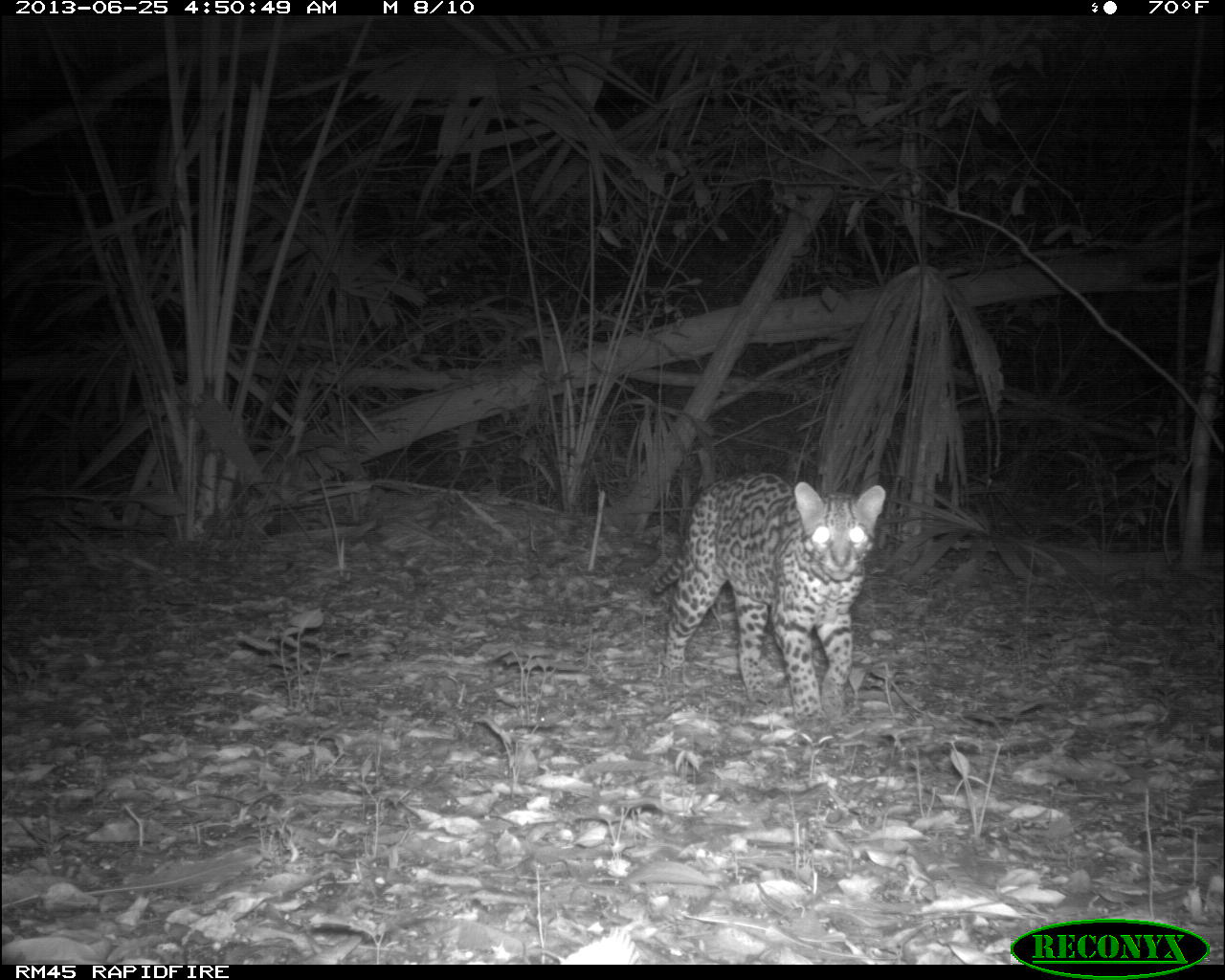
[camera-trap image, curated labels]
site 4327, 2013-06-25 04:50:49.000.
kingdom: Animalia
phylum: Chordata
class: Mammalia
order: Carnivora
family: Felidae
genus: Leopardus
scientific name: Leopardus pardalis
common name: ocelot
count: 1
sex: male